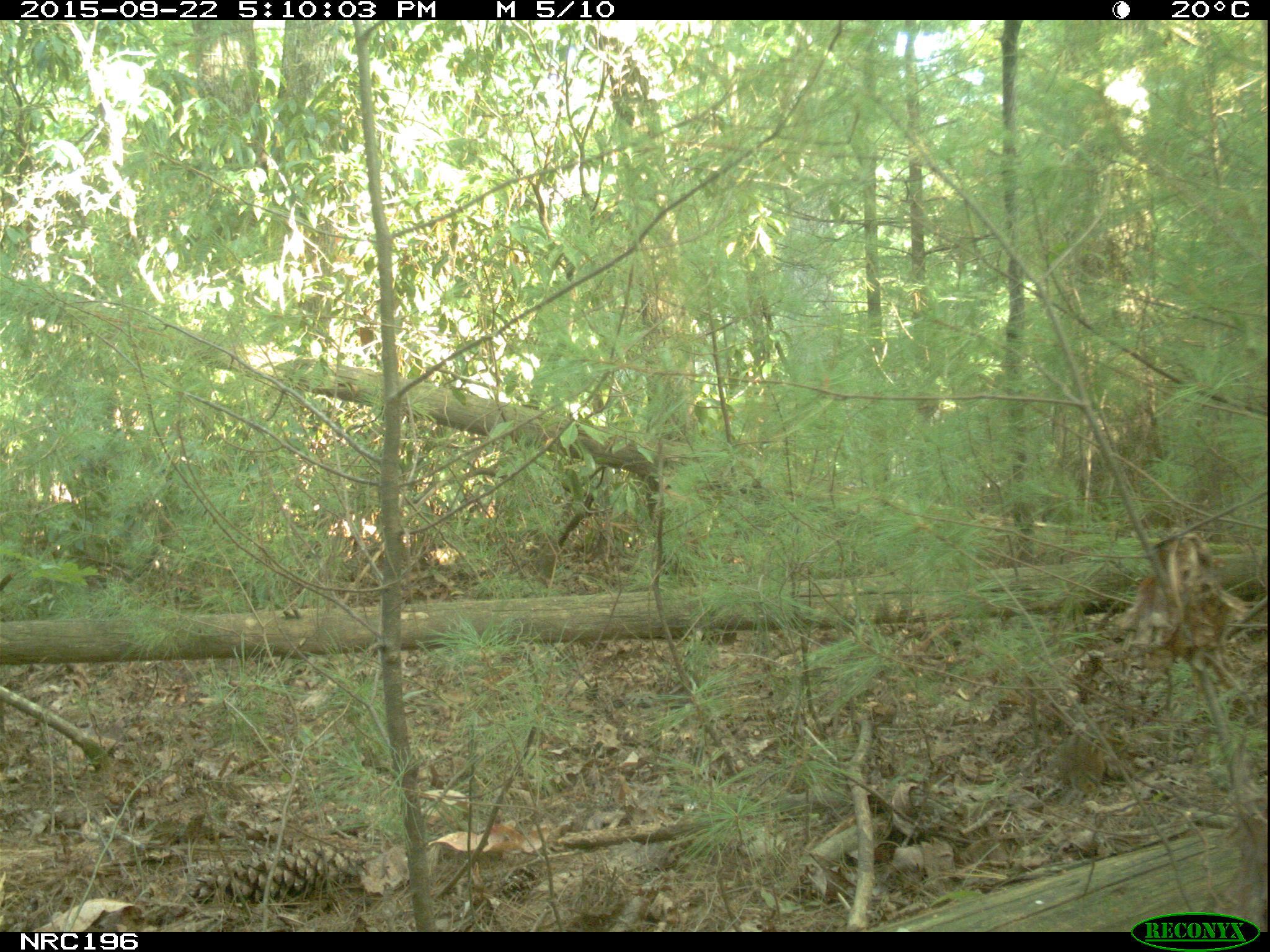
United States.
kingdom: Animalia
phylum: Chordata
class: Mammalia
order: Rodentia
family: Sciuridae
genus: Tamias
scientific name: Tamias striatus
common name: eastern chipmunk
Eastern Chipmunk (Tamias striatus).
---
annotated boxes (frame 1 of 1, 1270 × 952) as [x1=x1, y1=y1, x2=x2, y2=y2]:
Eastern Chipmunk: [x1=1044, y1=722, x2=1112, y2=807]